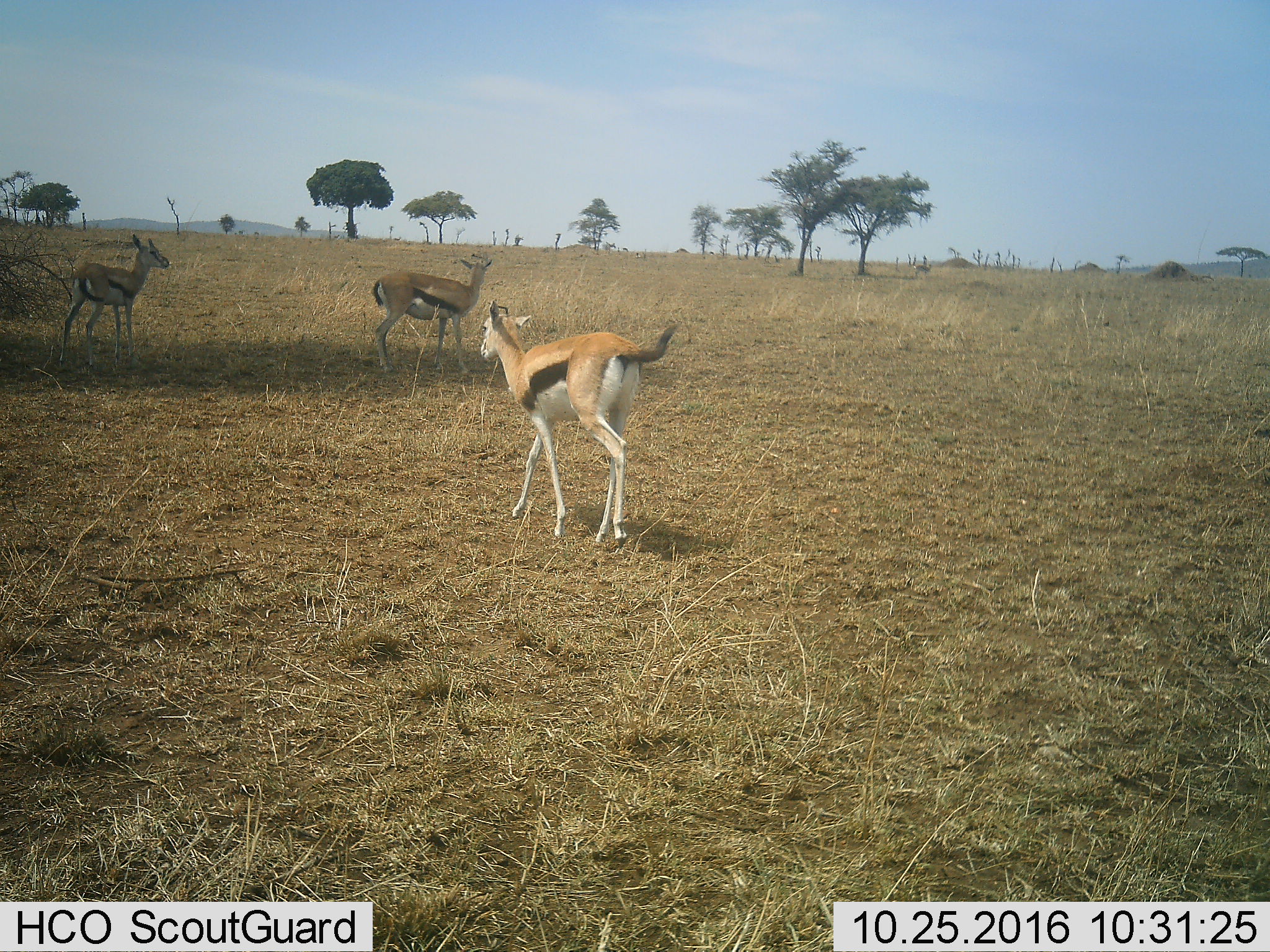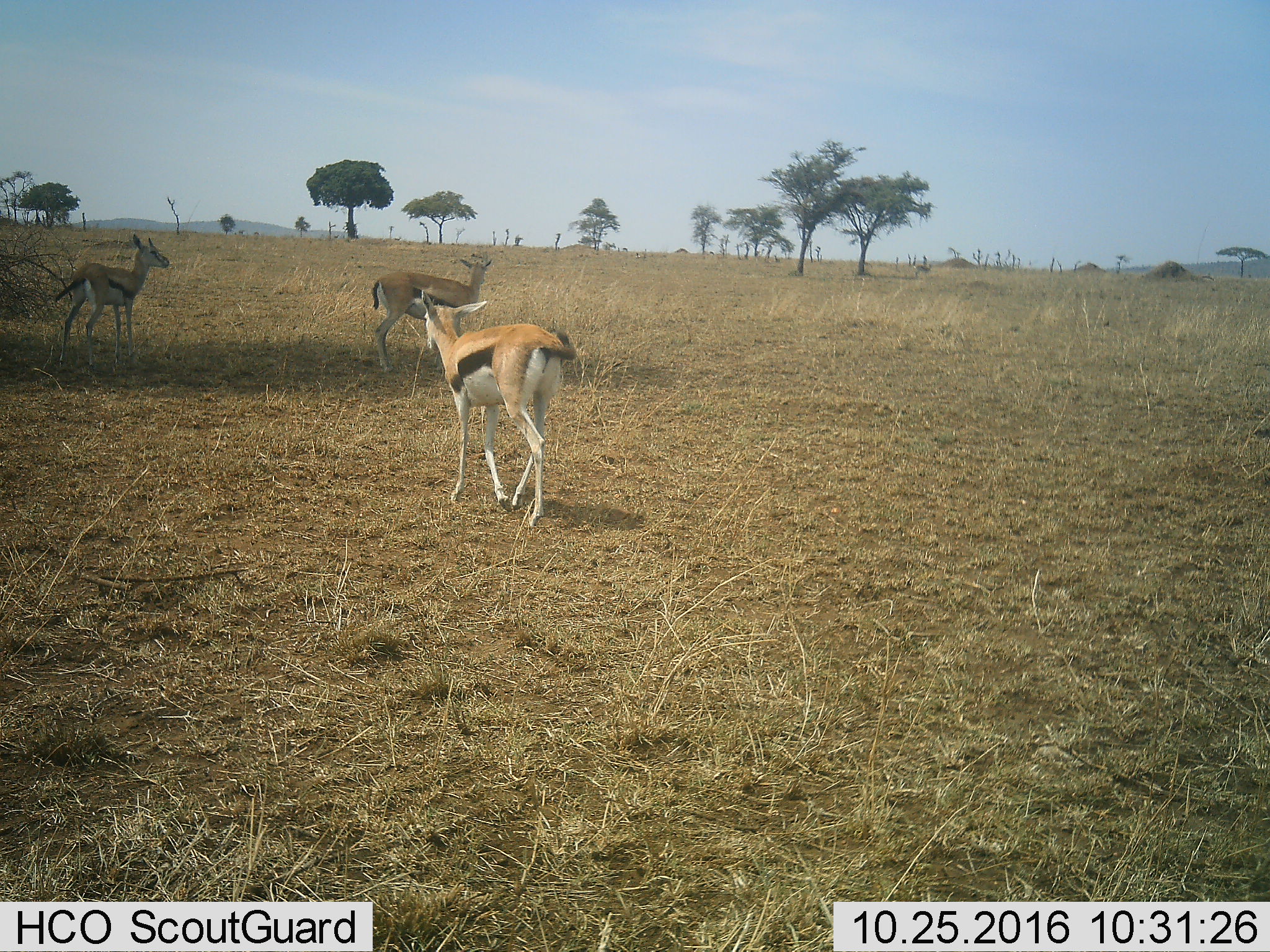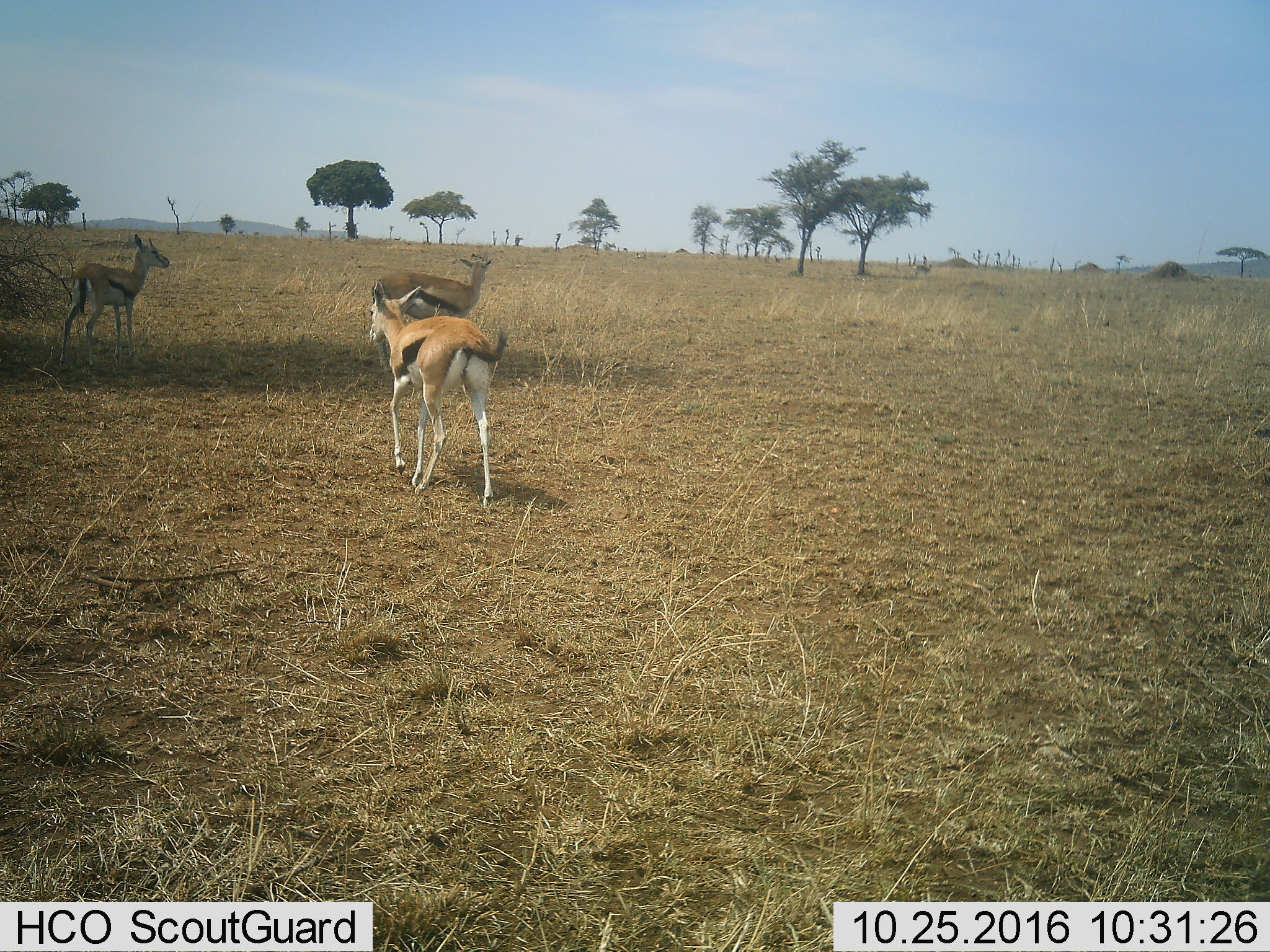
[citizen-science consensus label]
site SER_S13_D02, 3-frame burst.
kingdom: Animalia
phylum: Chordata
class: Mammalia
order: Artiodactyla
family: Bovidae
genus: Eudorcas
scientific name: Eudorcas thomsonii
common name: thomson's gazelle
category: gazellethomsons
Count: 3.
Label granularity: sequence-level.